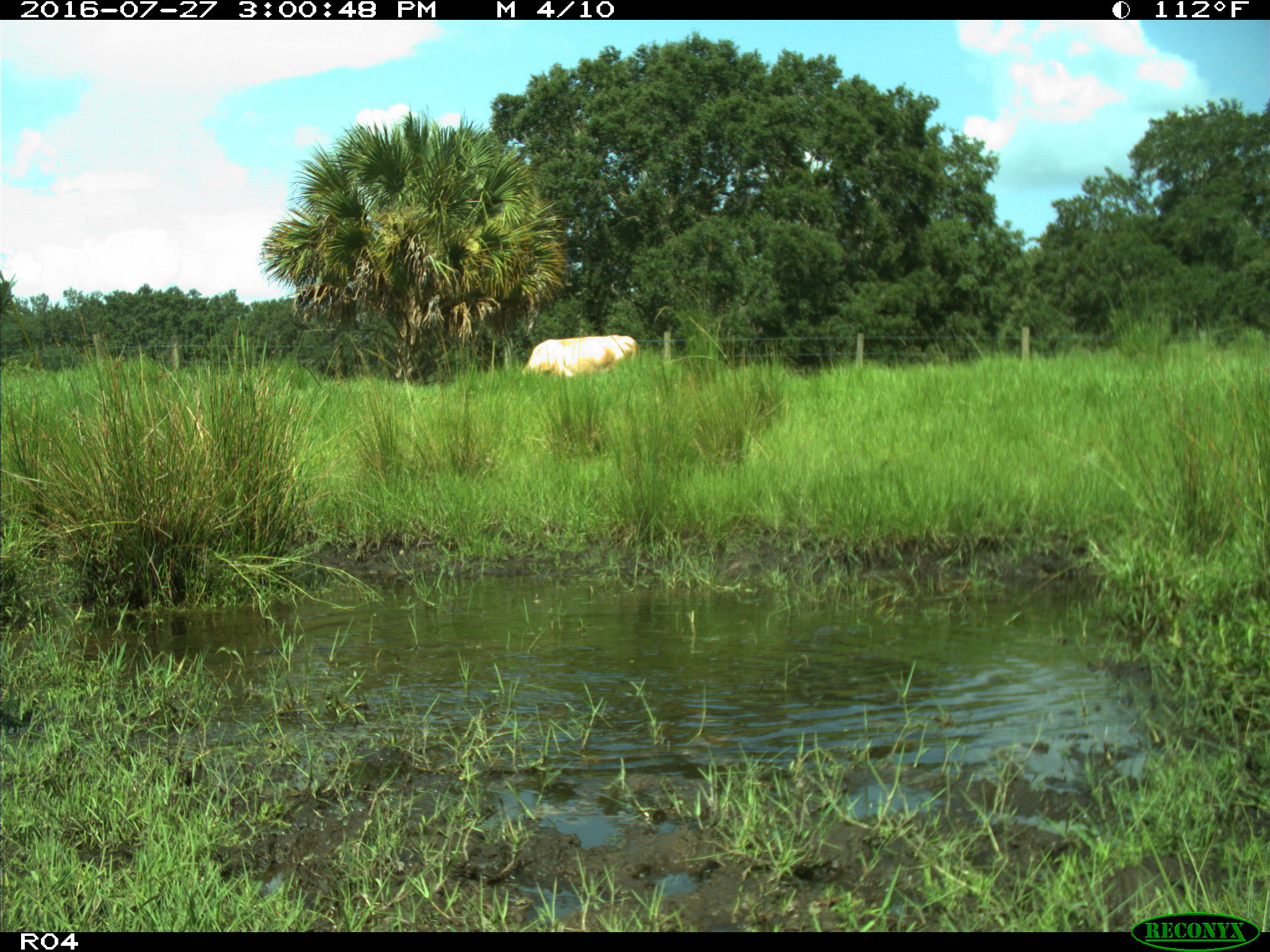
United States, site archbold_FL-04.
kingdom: Animalia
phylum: Chordata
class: Mammalia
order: Artiodactyla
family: Bovidae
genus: Bos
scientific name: Bos taurus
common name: domestic cow